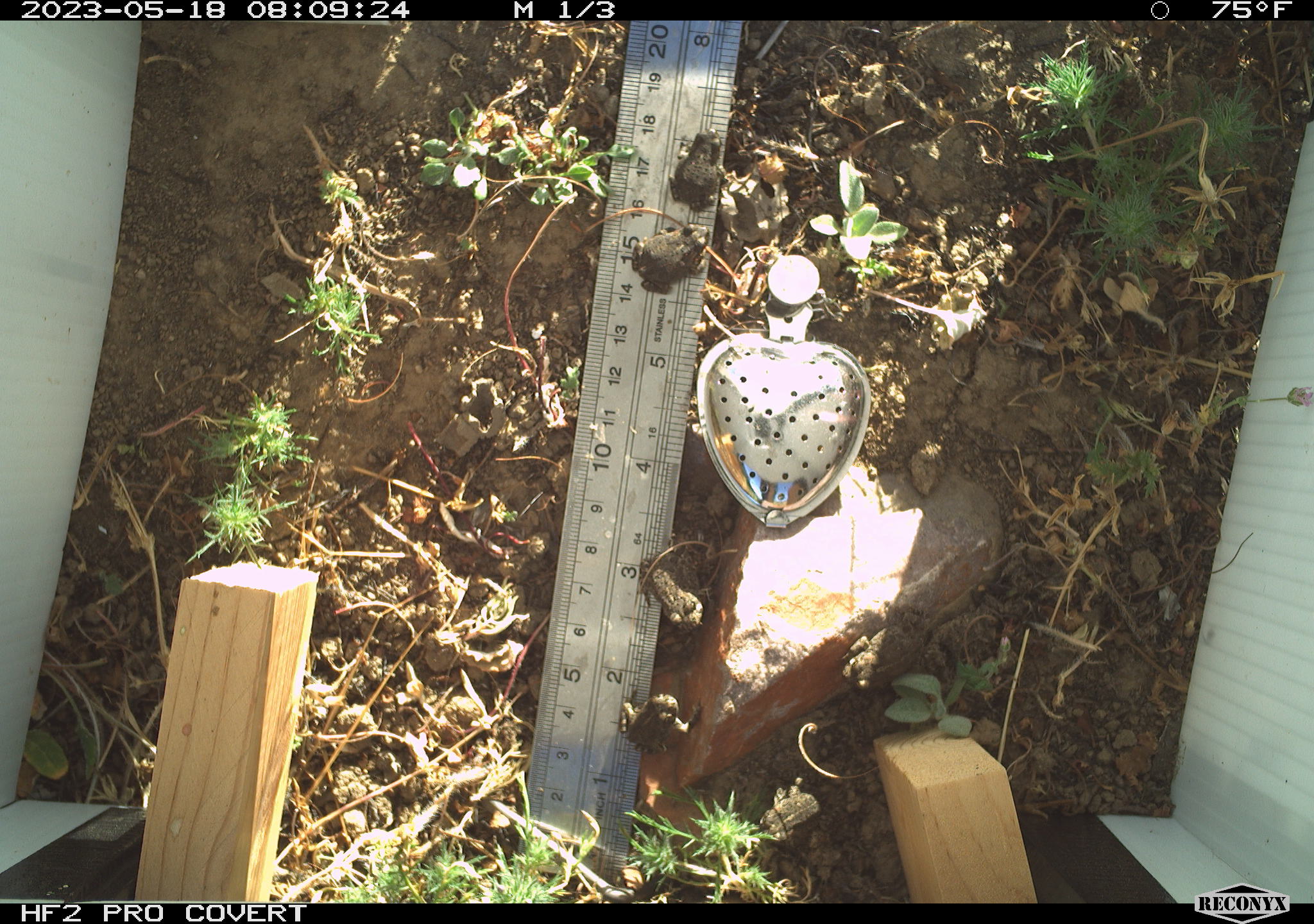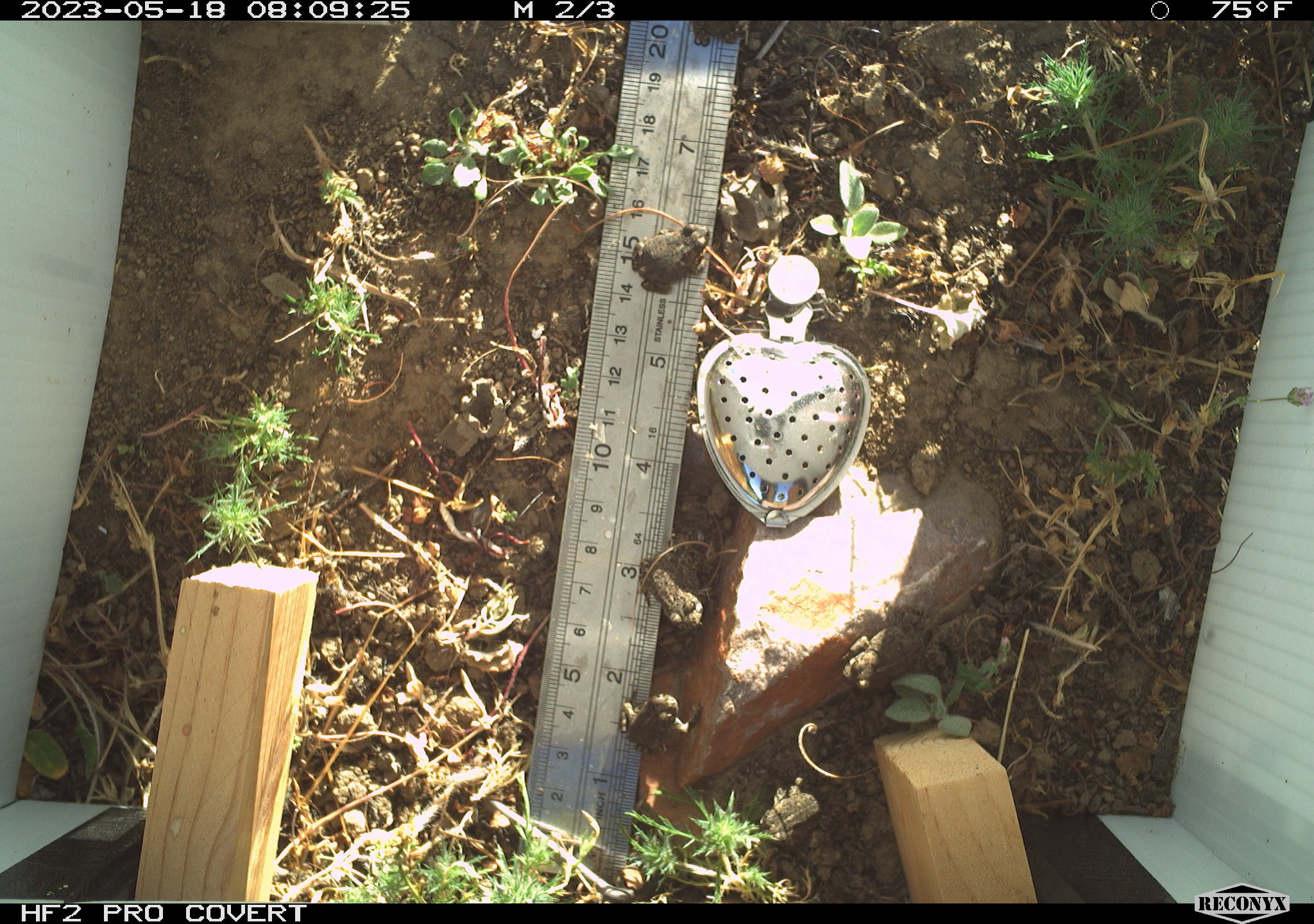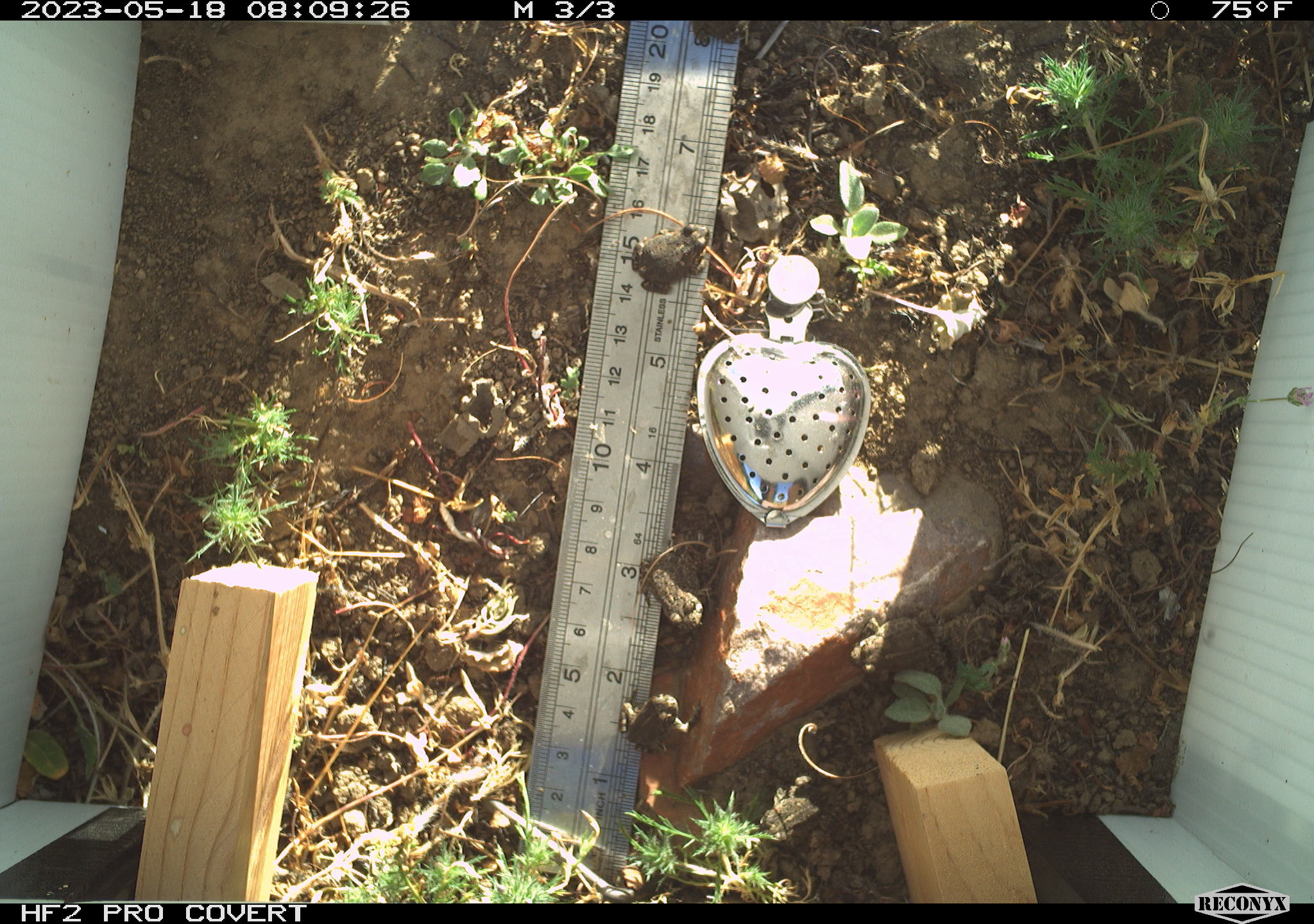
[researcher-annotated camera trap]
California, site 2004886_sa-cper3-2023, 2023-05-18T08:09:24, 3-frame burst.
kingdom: Animalia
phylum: Chordata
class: Amphibia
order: Anura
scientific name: Anura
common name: frogs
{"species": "frogs (Anura)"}